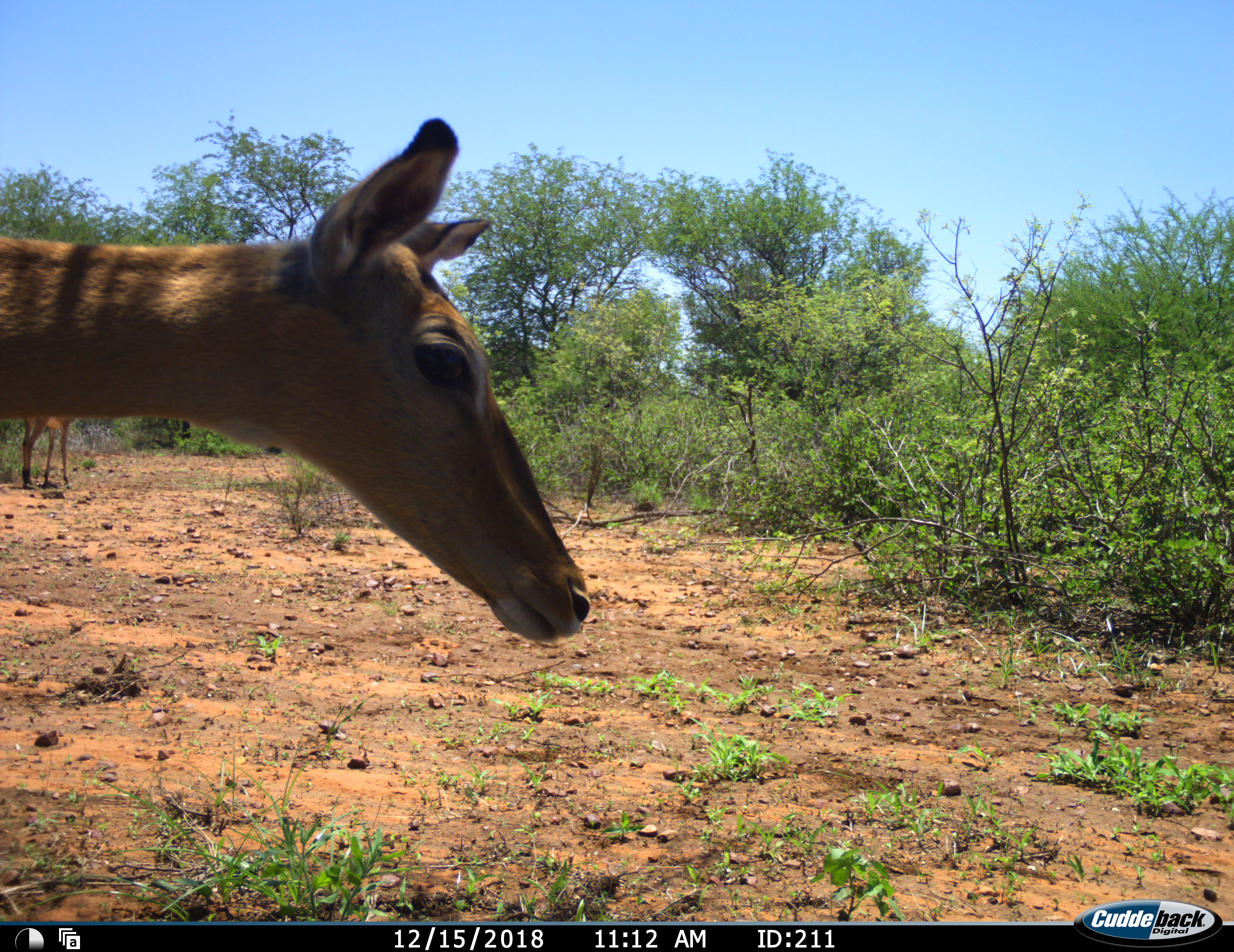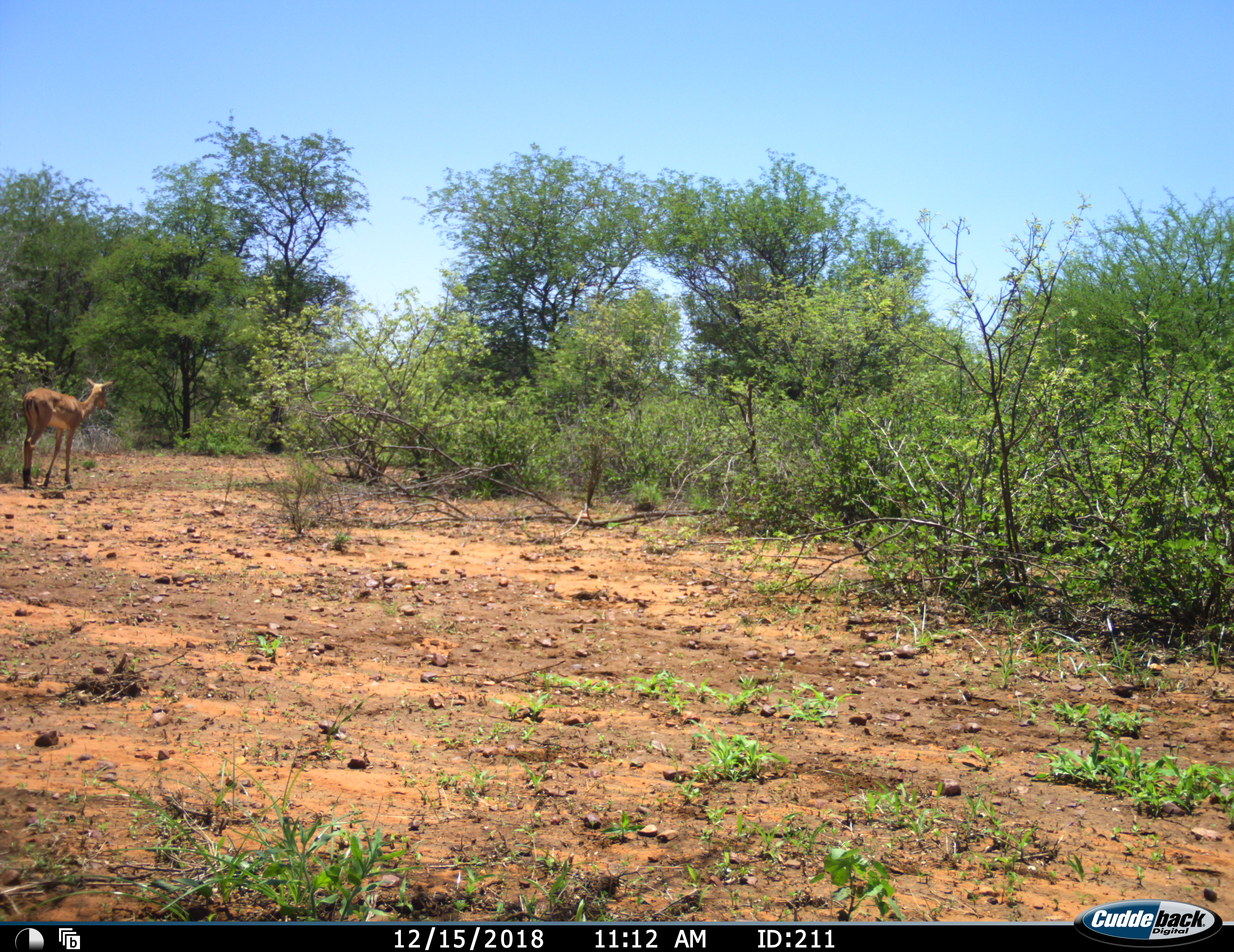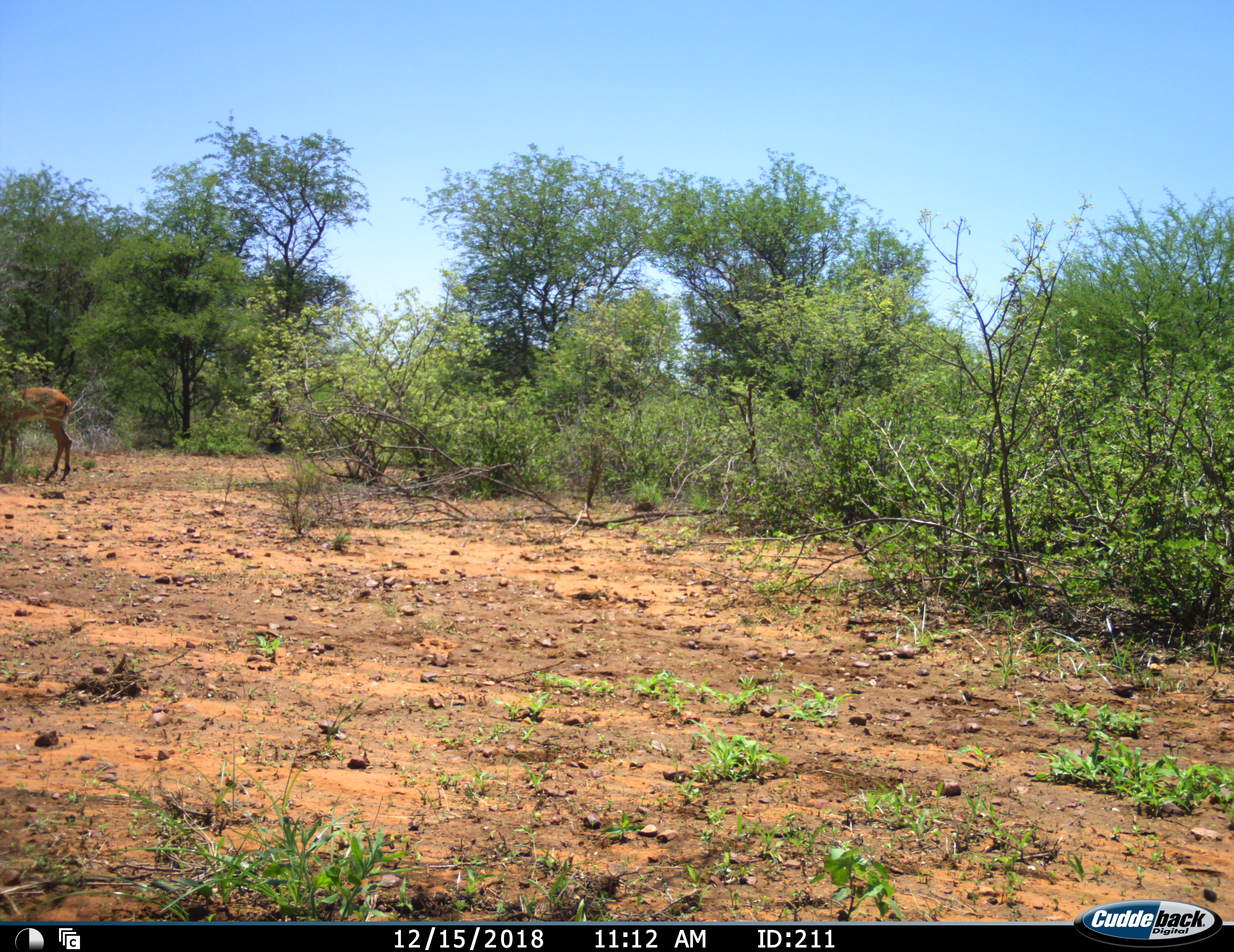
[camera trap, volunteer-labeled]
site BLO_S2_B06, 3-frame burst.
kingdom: Animalia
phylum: Chordata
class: Mammalia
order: Artiodactyla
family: Bovidae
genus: Aepyceros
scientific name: Aepyceros melampus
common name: impala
Impala (Aepyceros melampus), count 2. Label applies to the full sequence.